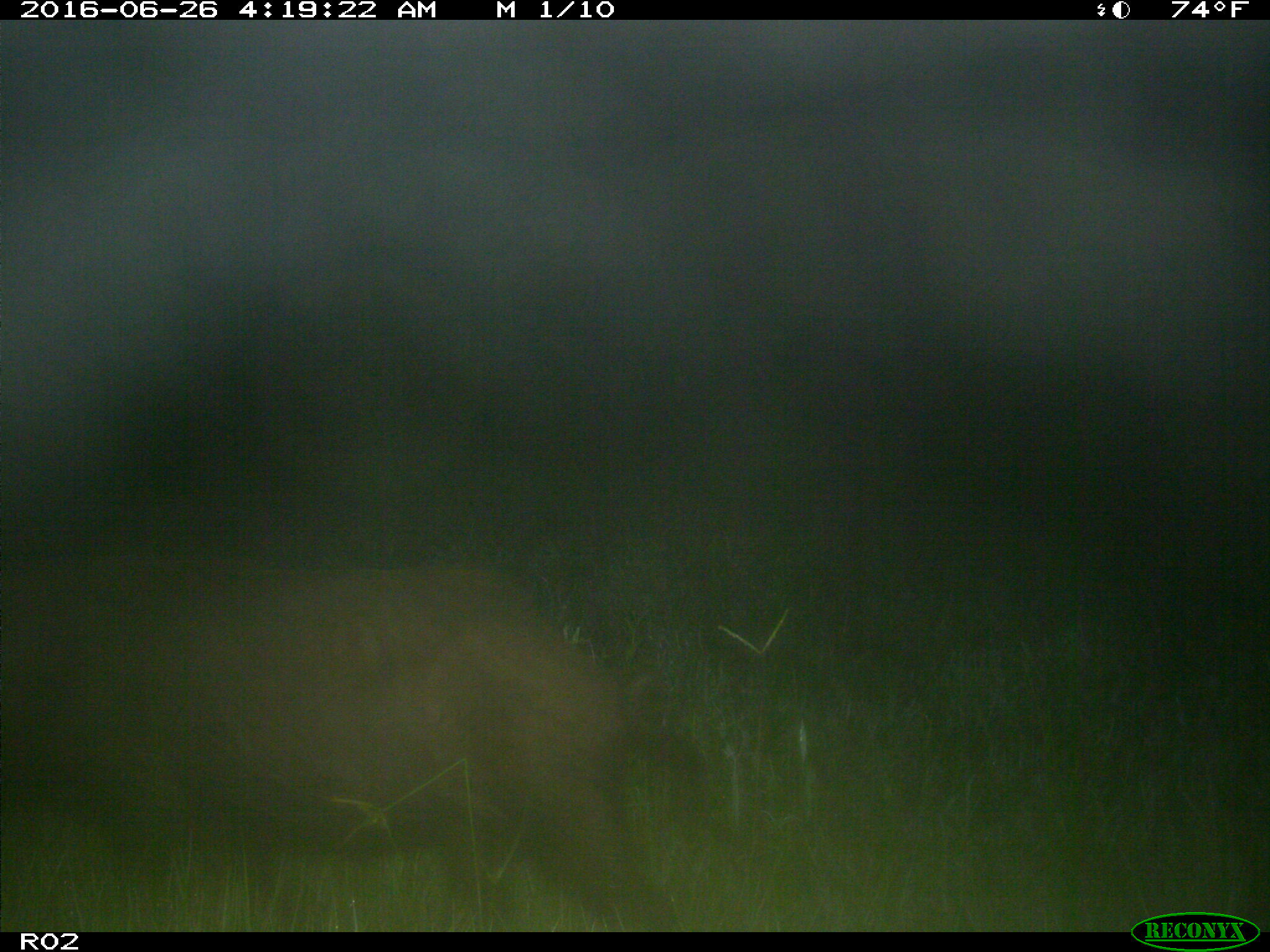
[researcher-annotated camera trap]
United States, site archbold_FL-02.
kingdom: Animalia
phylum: Chordata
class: Mammalia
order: Artiodactyla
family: Suidae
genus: Sus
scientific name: Sus scrofa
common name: wild boar